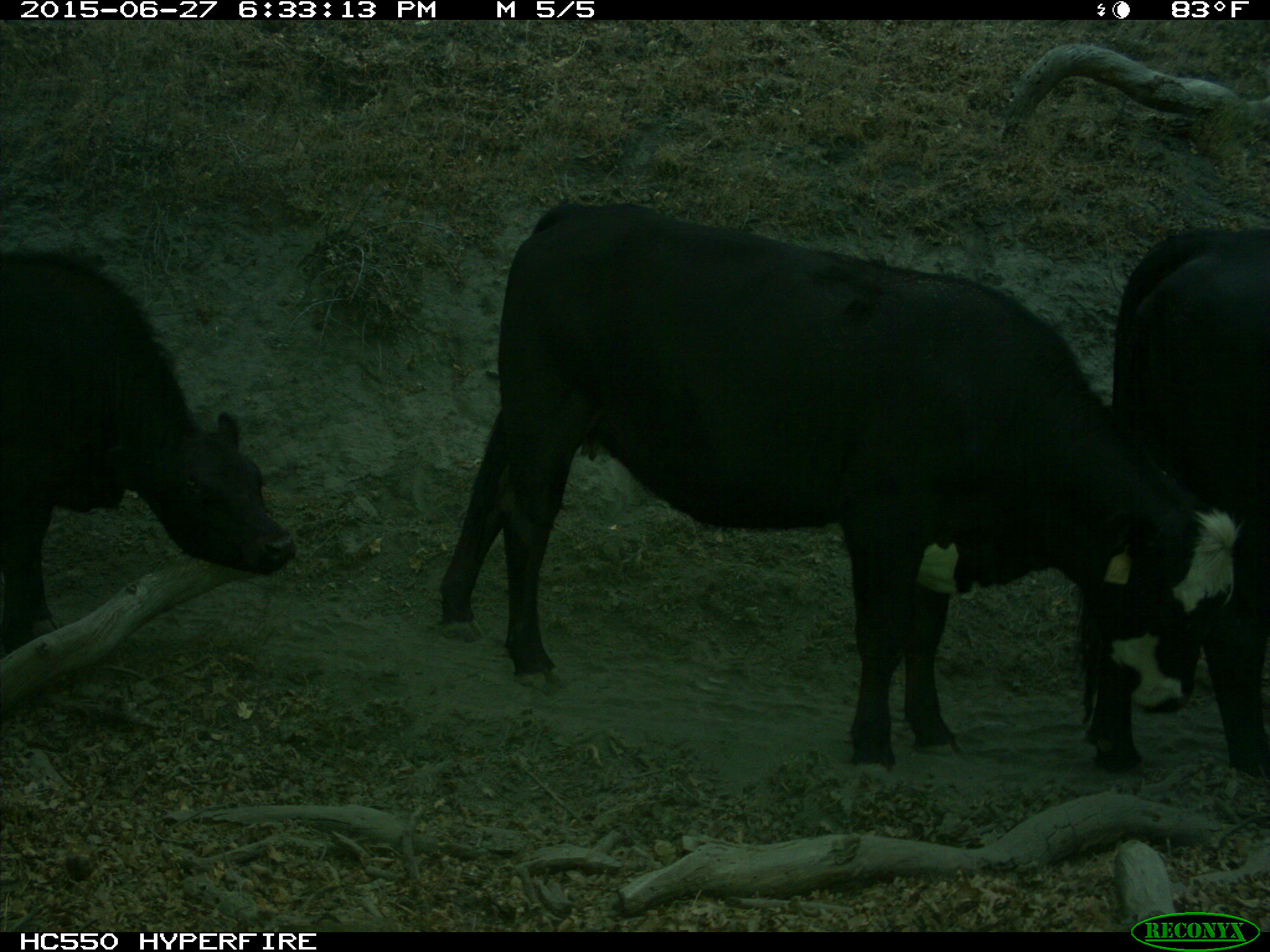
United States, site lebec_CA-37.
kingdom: Animalia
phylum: Chordata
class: Mammalia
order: Artiodactyla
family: Bovidae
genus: Bos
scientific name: Bos taurus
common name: domestic cow